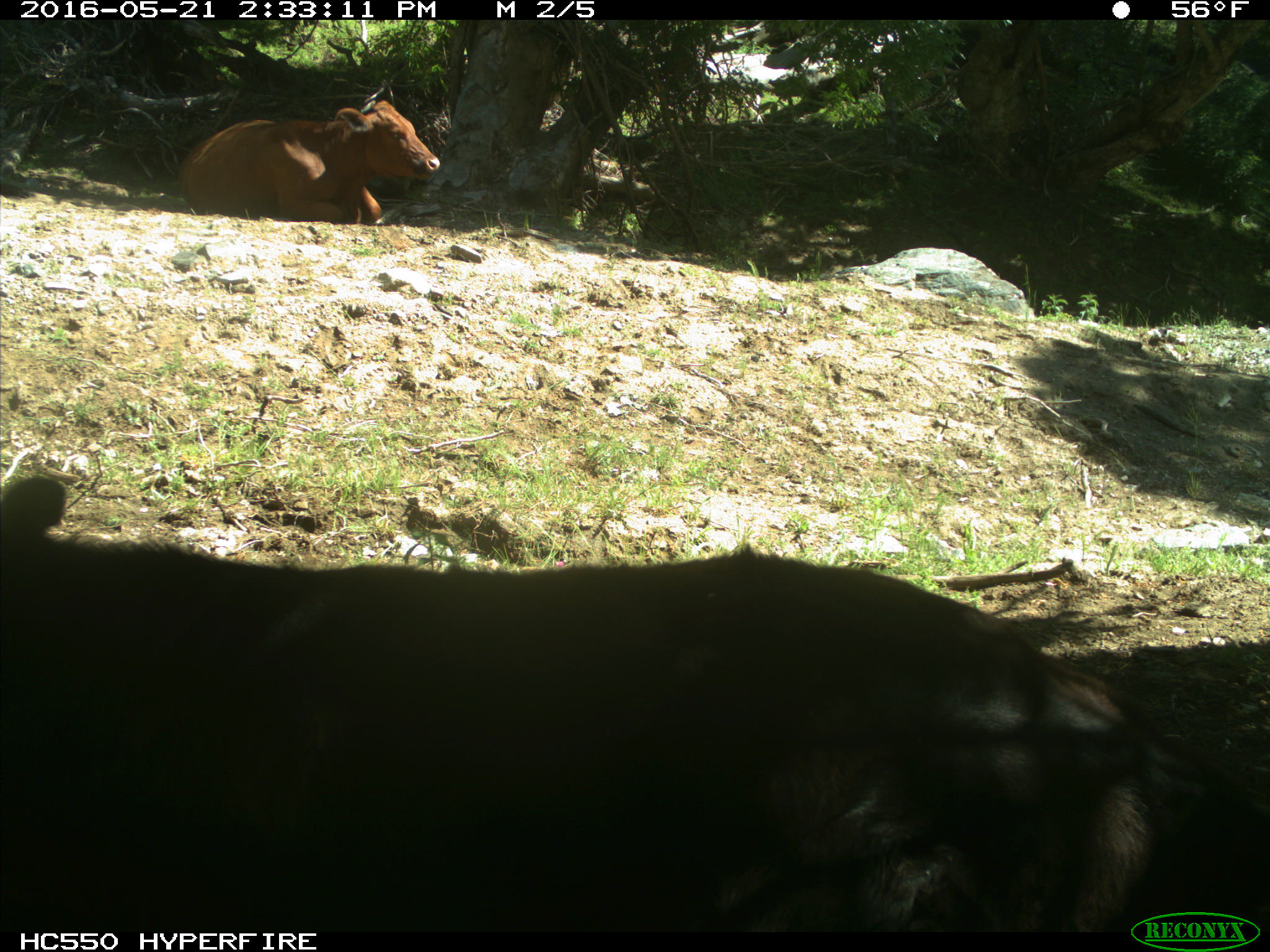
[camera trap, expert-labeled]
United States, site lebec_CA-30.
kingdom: Animalia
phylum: Chordata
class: Mammalia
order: Artiodactyla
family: Bovidae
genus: Bos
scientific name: Bos taurus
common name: domestic cow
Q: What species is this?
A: Bos taurus (domestic cow).